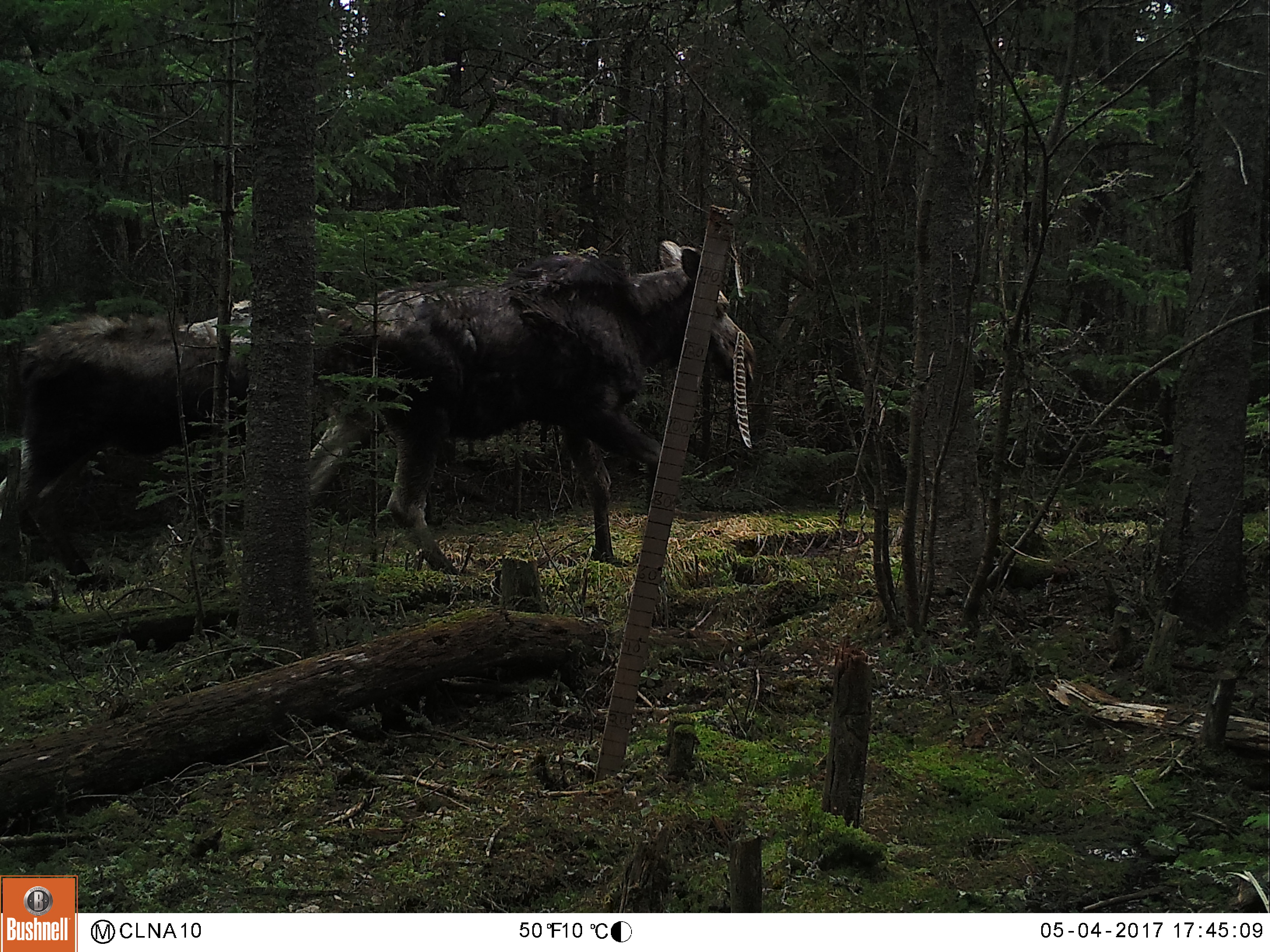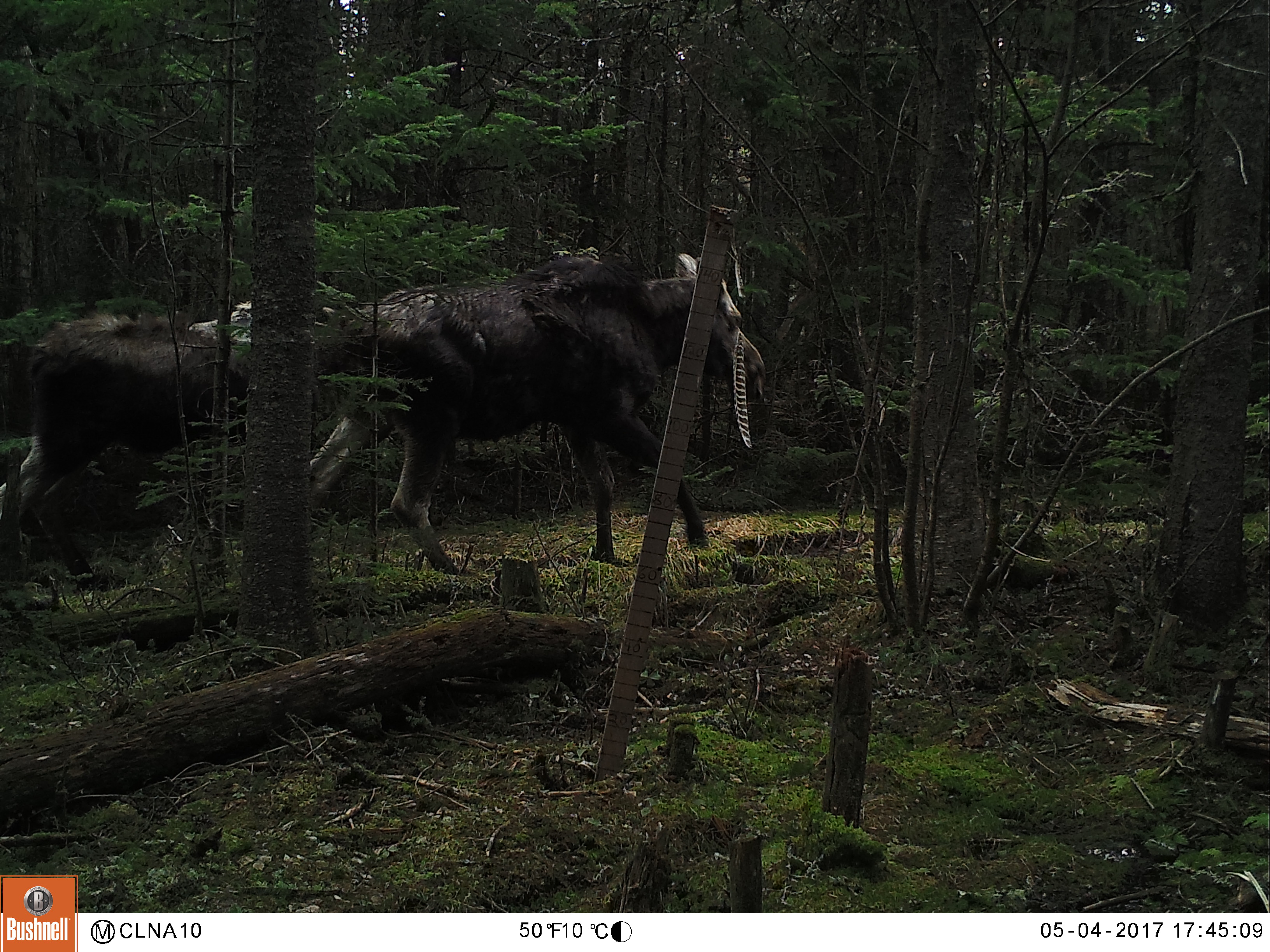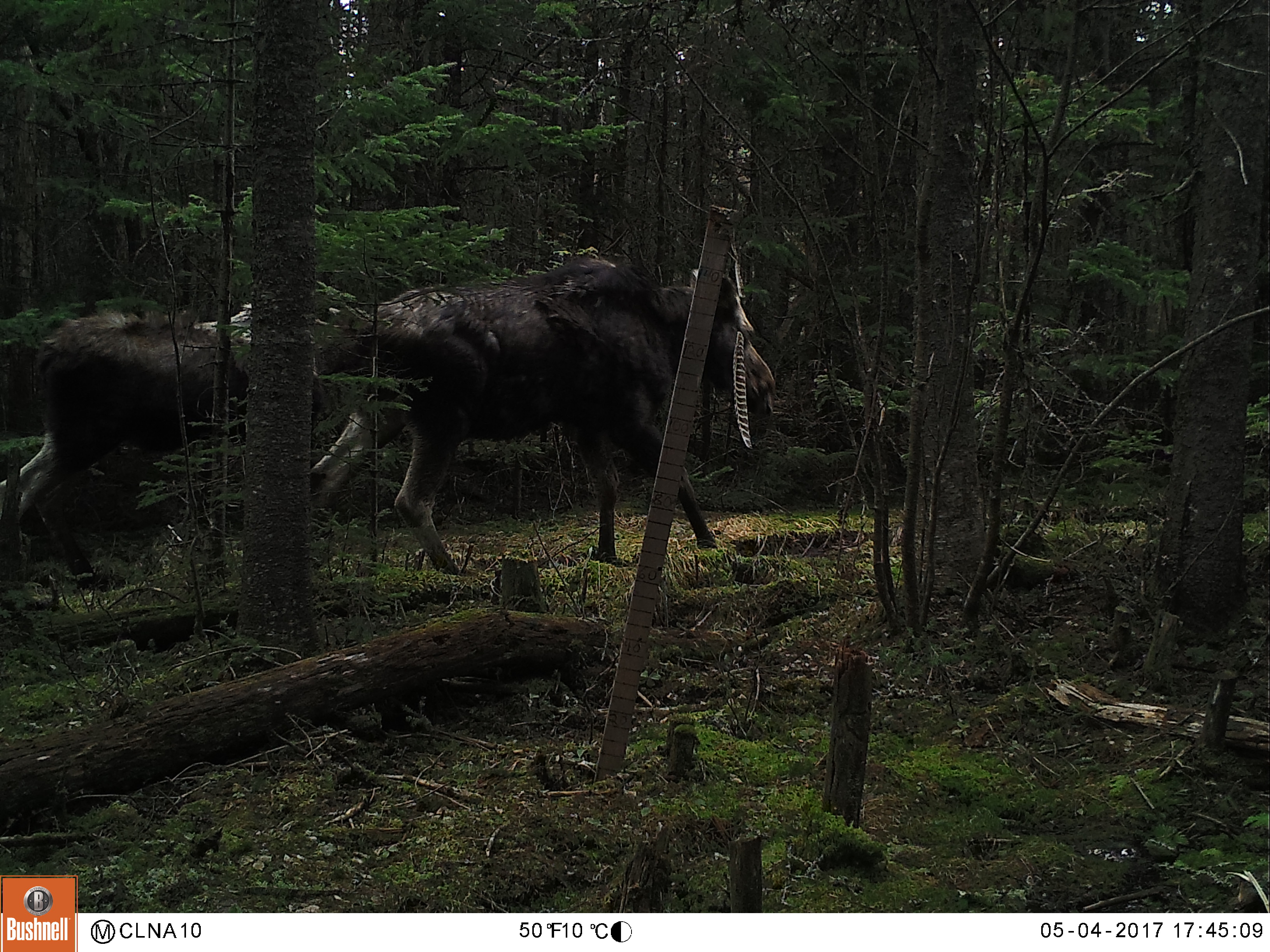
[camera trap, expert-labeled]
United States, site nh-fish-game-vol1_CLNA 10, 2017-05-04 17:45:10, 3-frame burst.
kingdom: Animalia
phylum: Chordata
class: Mammalia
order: Artiodactyla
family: Cervidae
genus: Alces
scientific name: Alces alces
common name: moose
Moose (Alces alces).